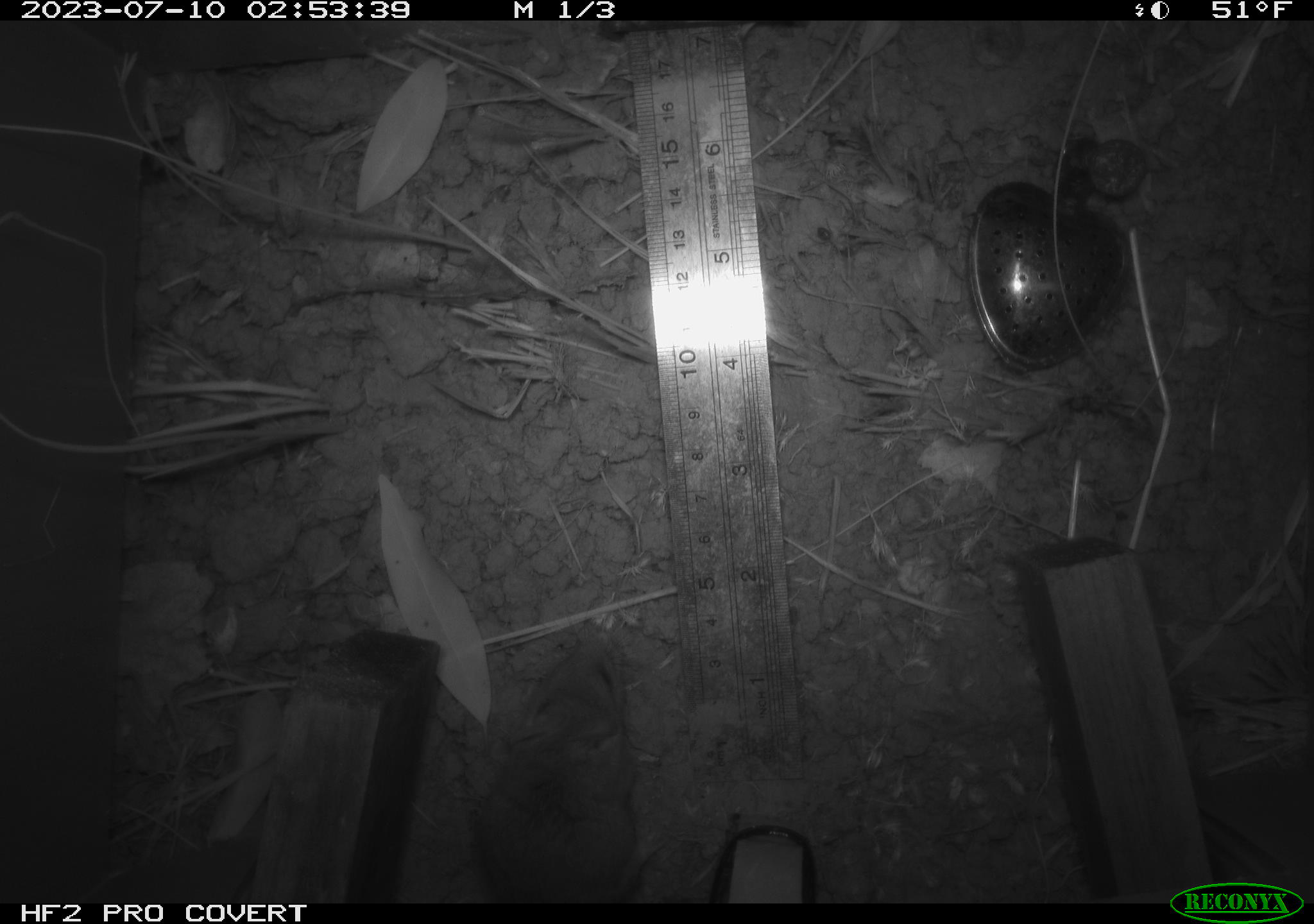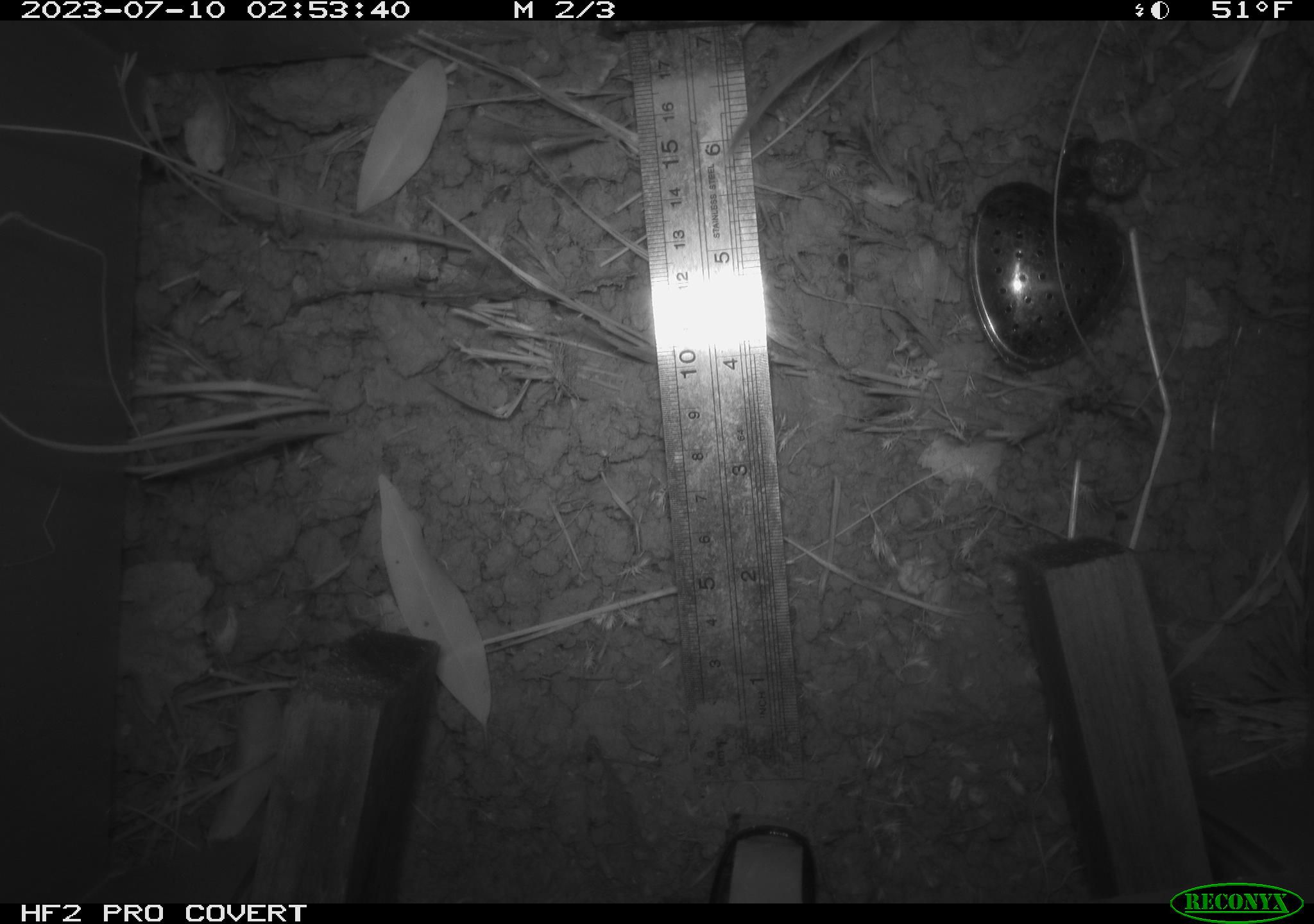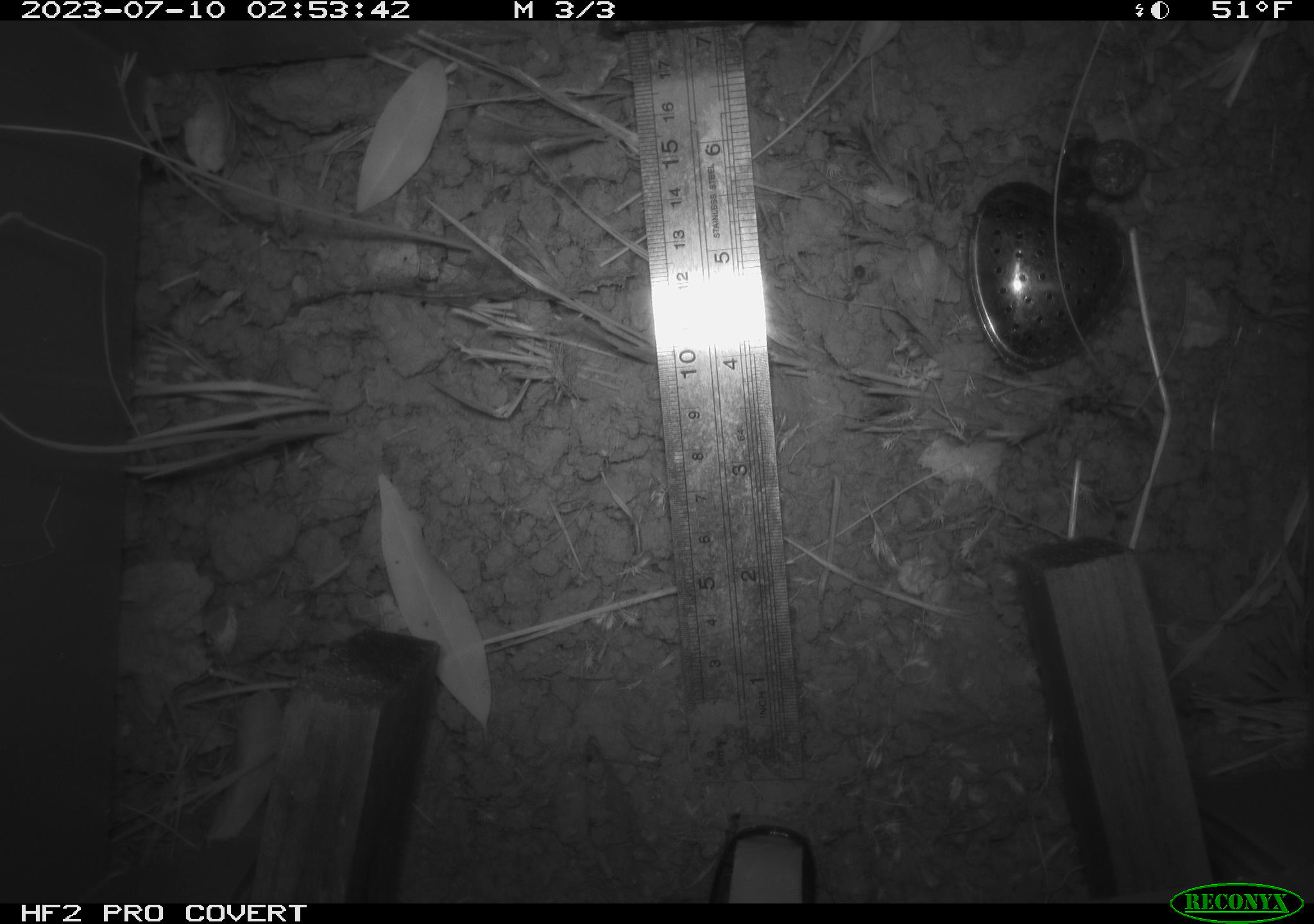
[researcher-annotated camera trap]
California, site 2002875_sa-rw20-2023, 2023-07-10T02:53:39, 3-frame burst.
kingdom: Animalia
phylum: Chordata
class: Mammalia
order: Rodentia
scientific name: Rodentia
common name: mouse species